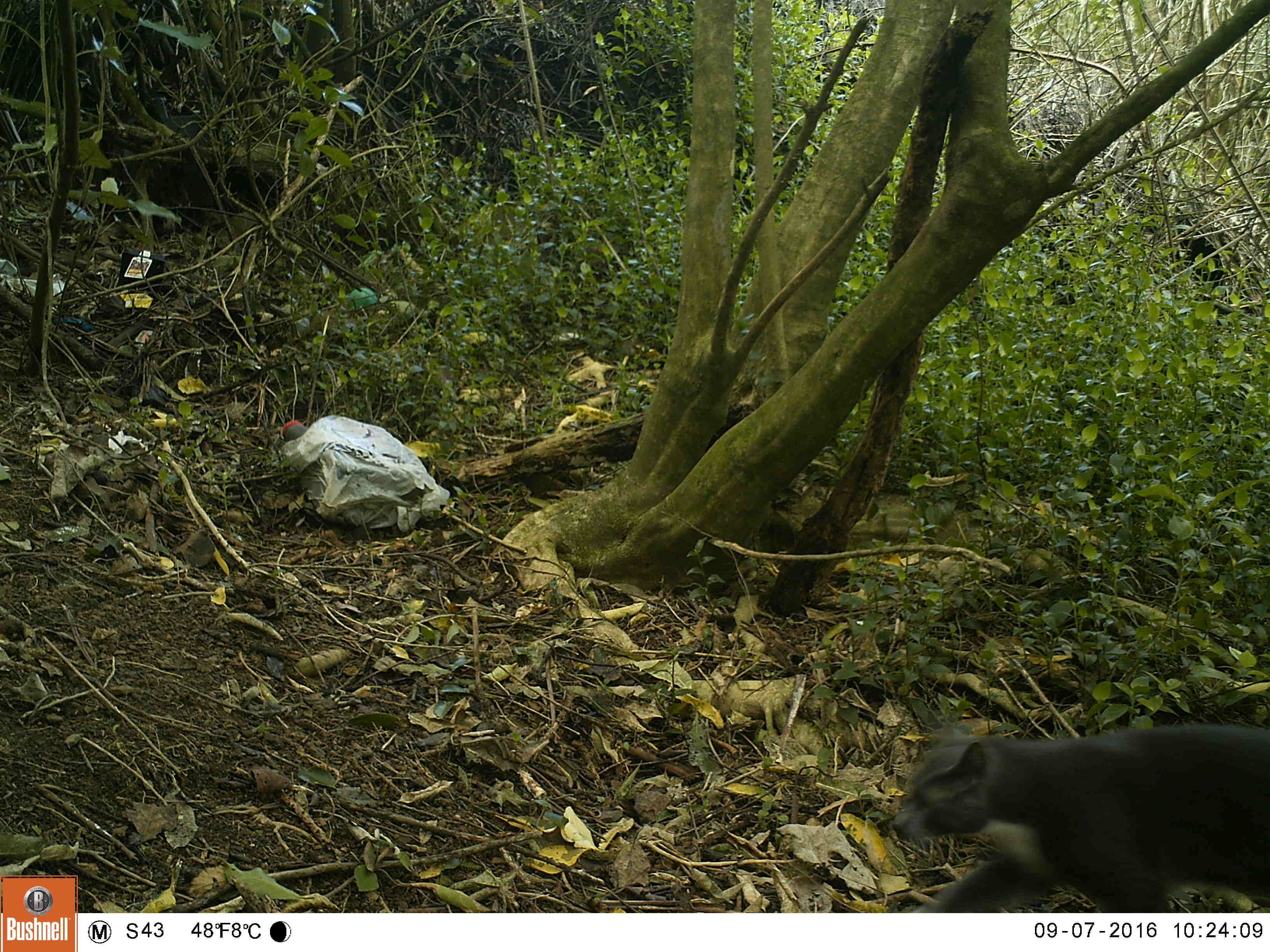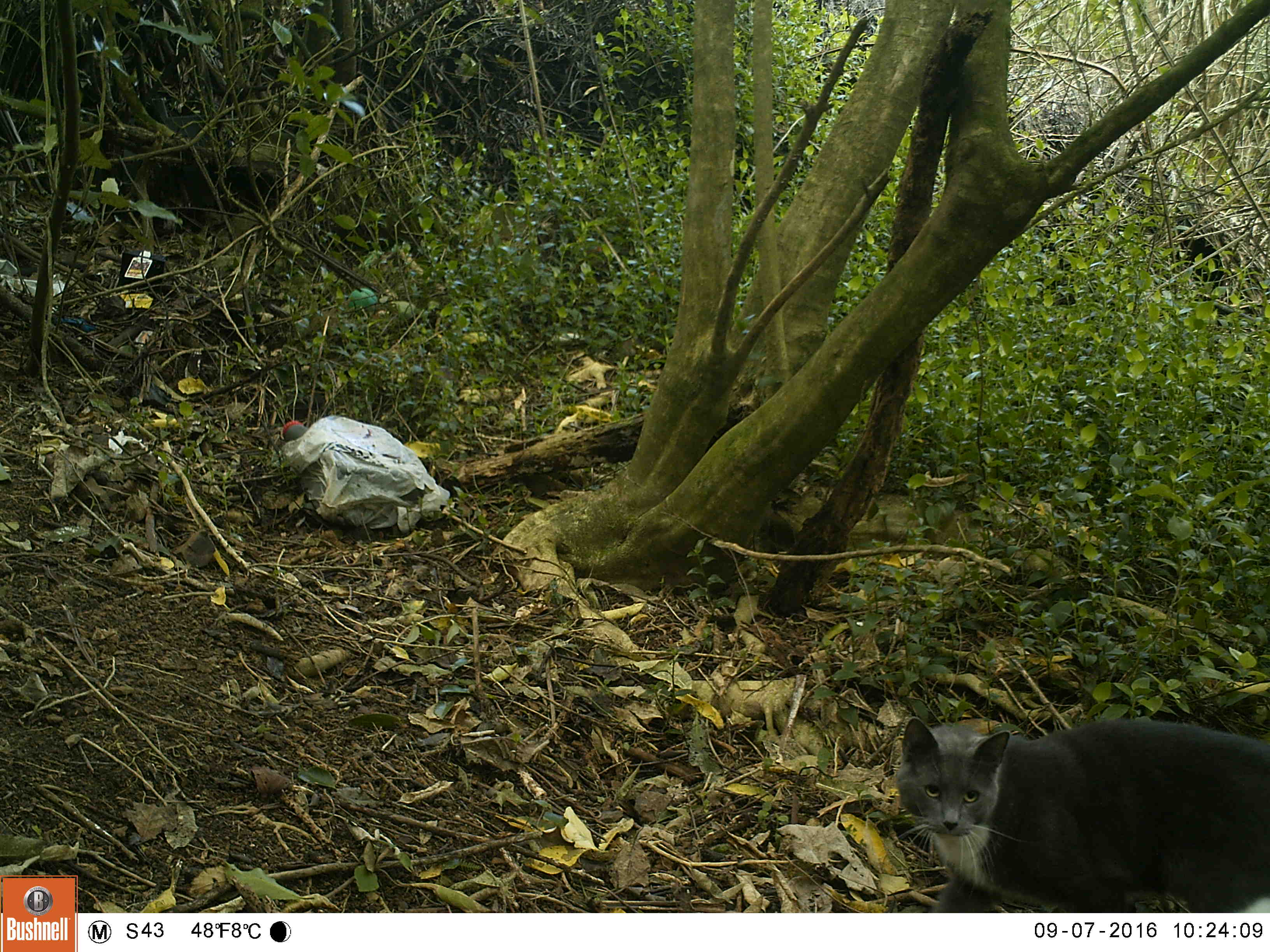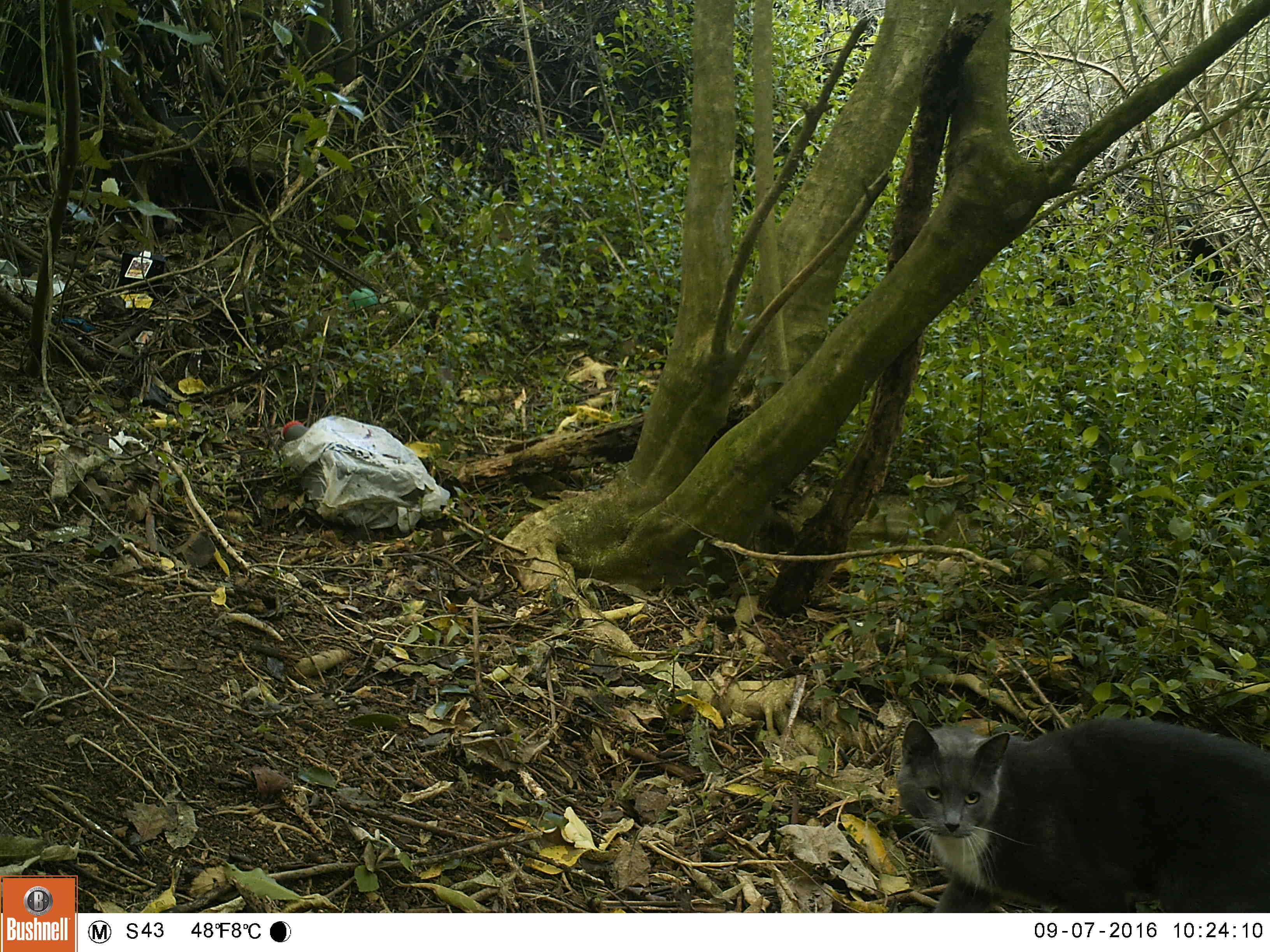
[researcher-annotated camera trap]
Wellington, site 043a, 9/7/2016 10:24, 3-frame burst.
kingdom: Animalia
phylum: Chordata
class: Mammalia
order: Carnivora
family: Felidae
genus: Felis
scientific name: Felis catus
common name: cat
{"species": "cat (Felis catus)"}